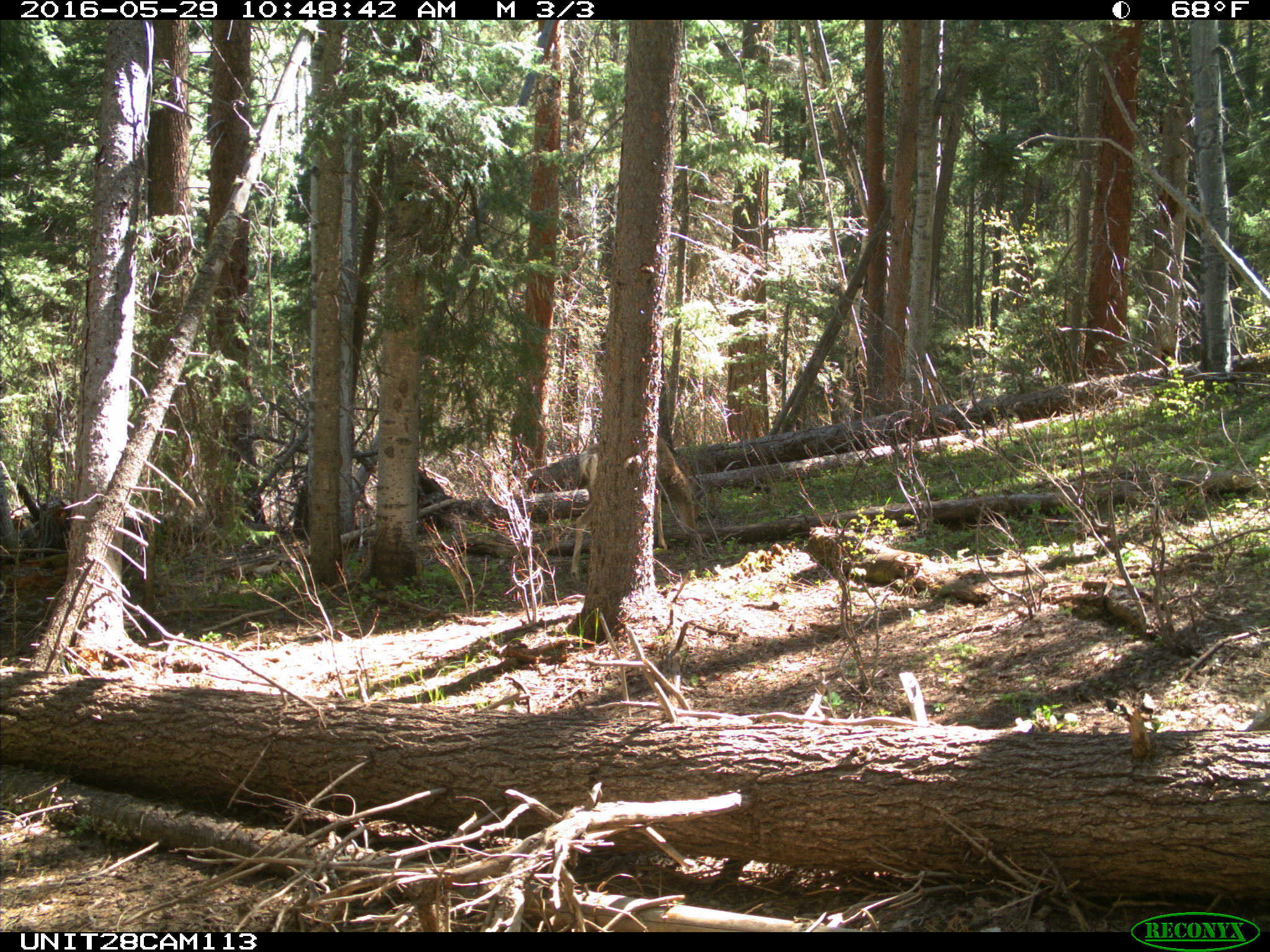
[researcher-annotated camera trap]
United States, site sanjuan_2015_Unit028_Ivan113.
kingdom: Animalia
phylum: Chordata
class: Mammalia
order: Artiodactyla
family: Cervidae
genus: Odocoileus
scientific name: Odocoileus hemionus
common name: mule deer